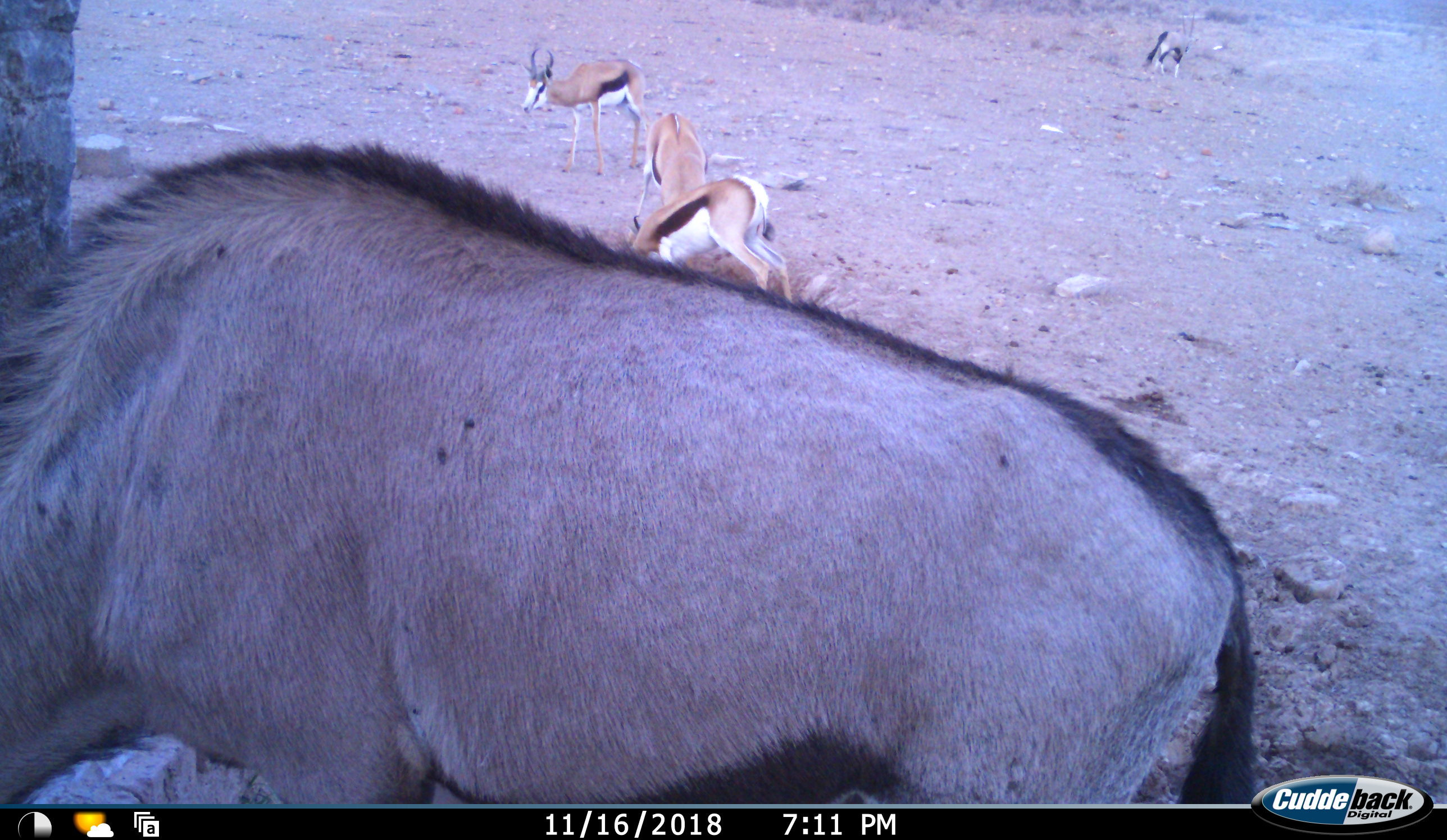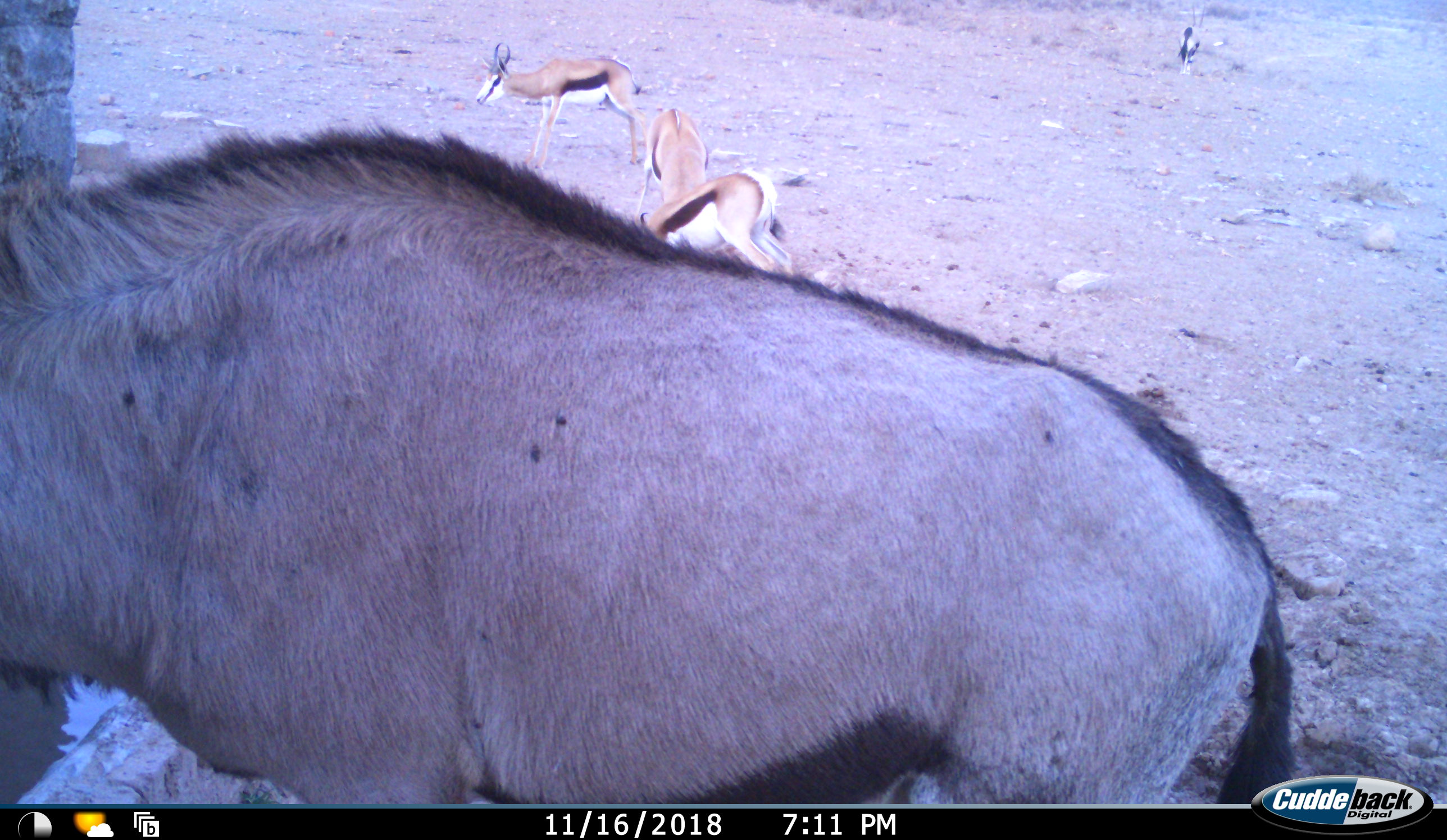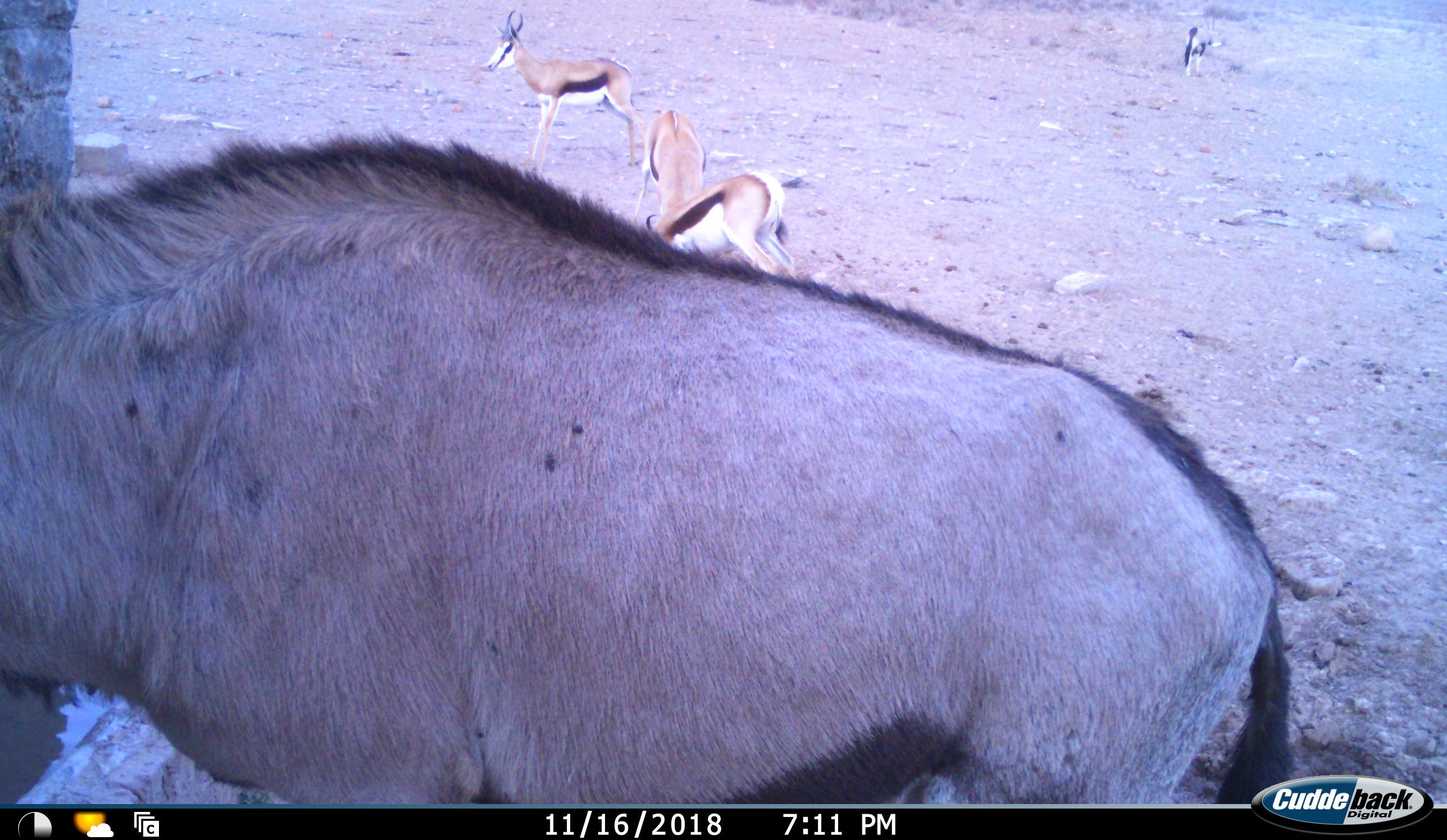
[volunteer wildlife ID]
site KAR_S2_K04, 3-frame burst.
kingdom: Animalia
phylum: Chordata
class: Mammalia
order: Artiodactyla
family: Bovidae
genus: Oryx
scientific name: Oryx gazella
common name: gemsbok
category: oryx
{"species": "oryx (gemsbok) (Oryx gazella)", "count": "2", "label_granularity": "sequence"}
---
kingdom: Animalia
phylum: Chordata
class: Mammalia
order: Artiodactyla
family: Bovidae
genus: Antidorcas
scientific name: Antidorcas marsupialis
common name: springbok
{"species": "springbok (Antidorcas marsupialis)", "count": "3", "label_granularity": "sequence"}